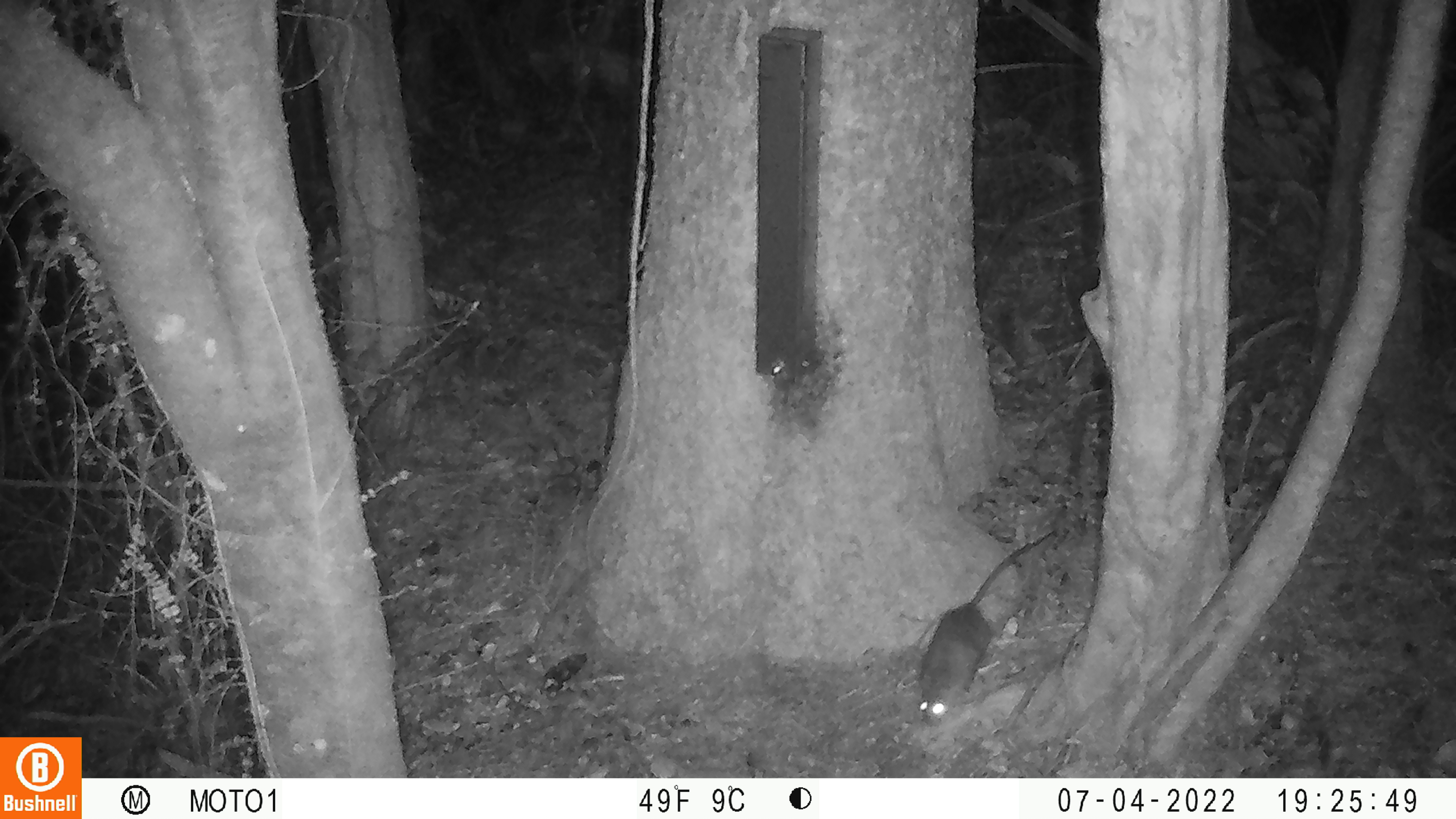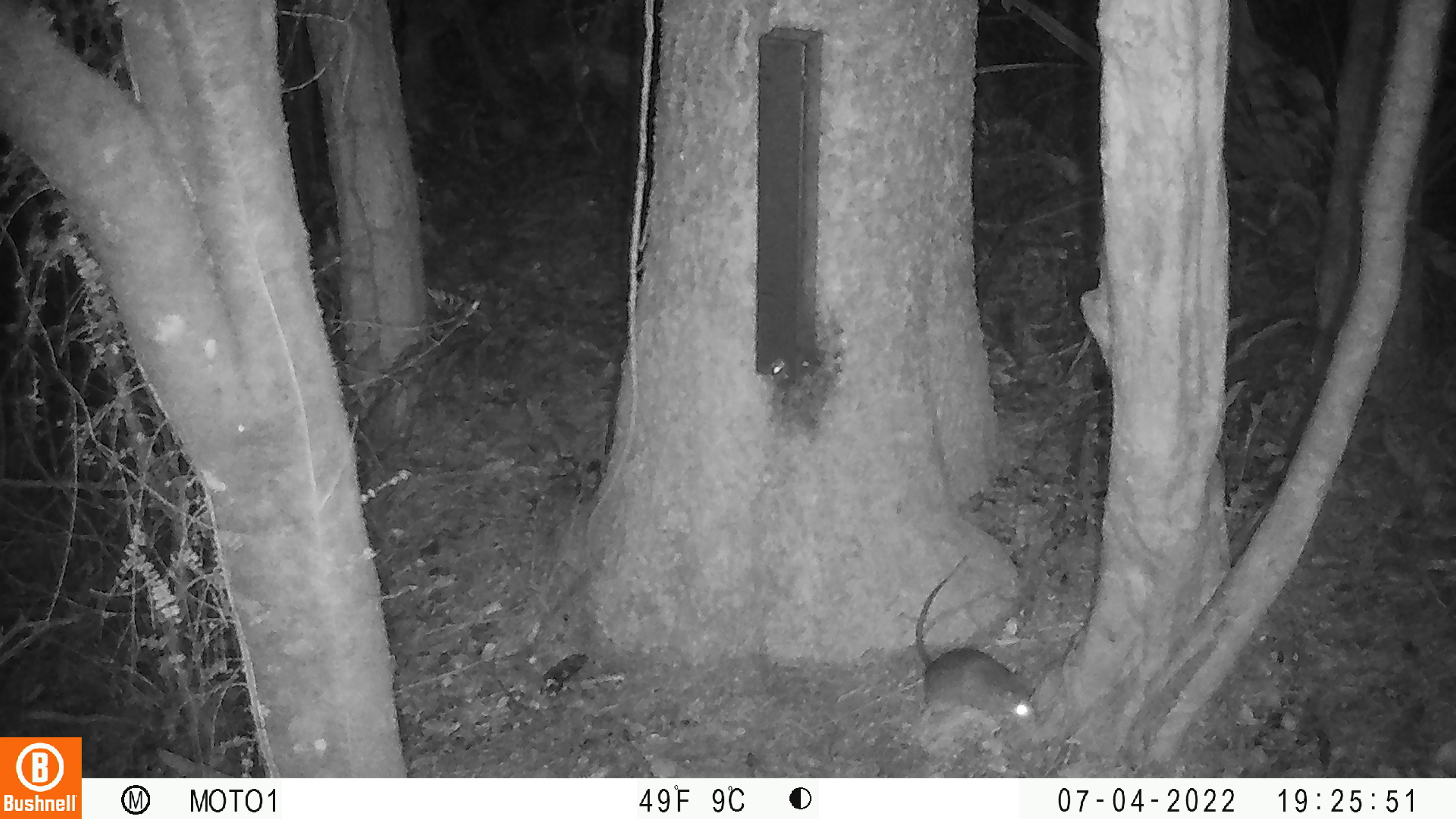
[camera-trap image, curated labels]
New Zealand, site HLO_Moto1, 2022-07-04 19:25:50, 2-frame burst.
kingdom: Animalia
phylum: Chordata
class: Mammalia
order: Rodentia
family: Muridae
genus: Rattus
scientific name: Rattus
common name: rat